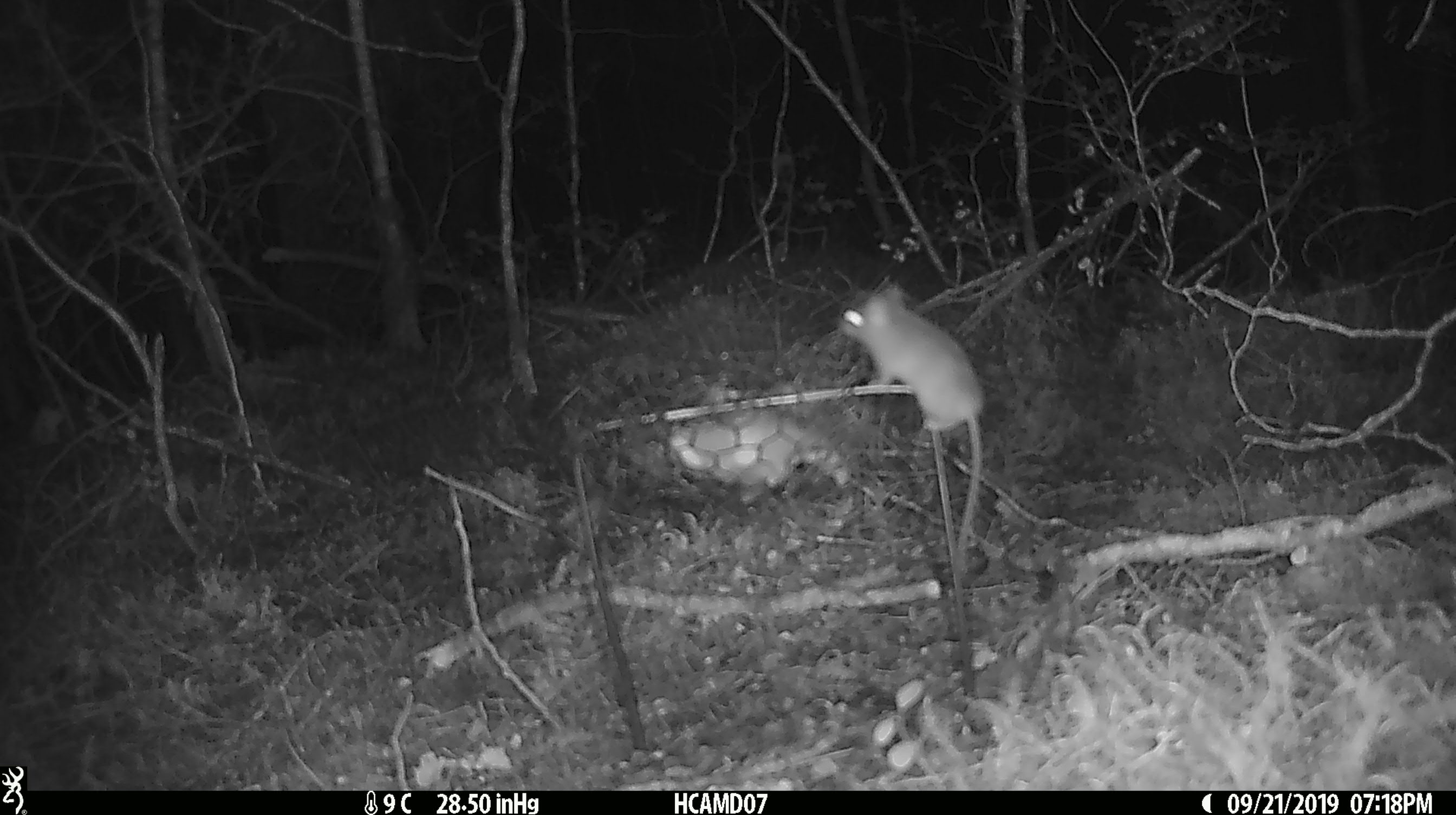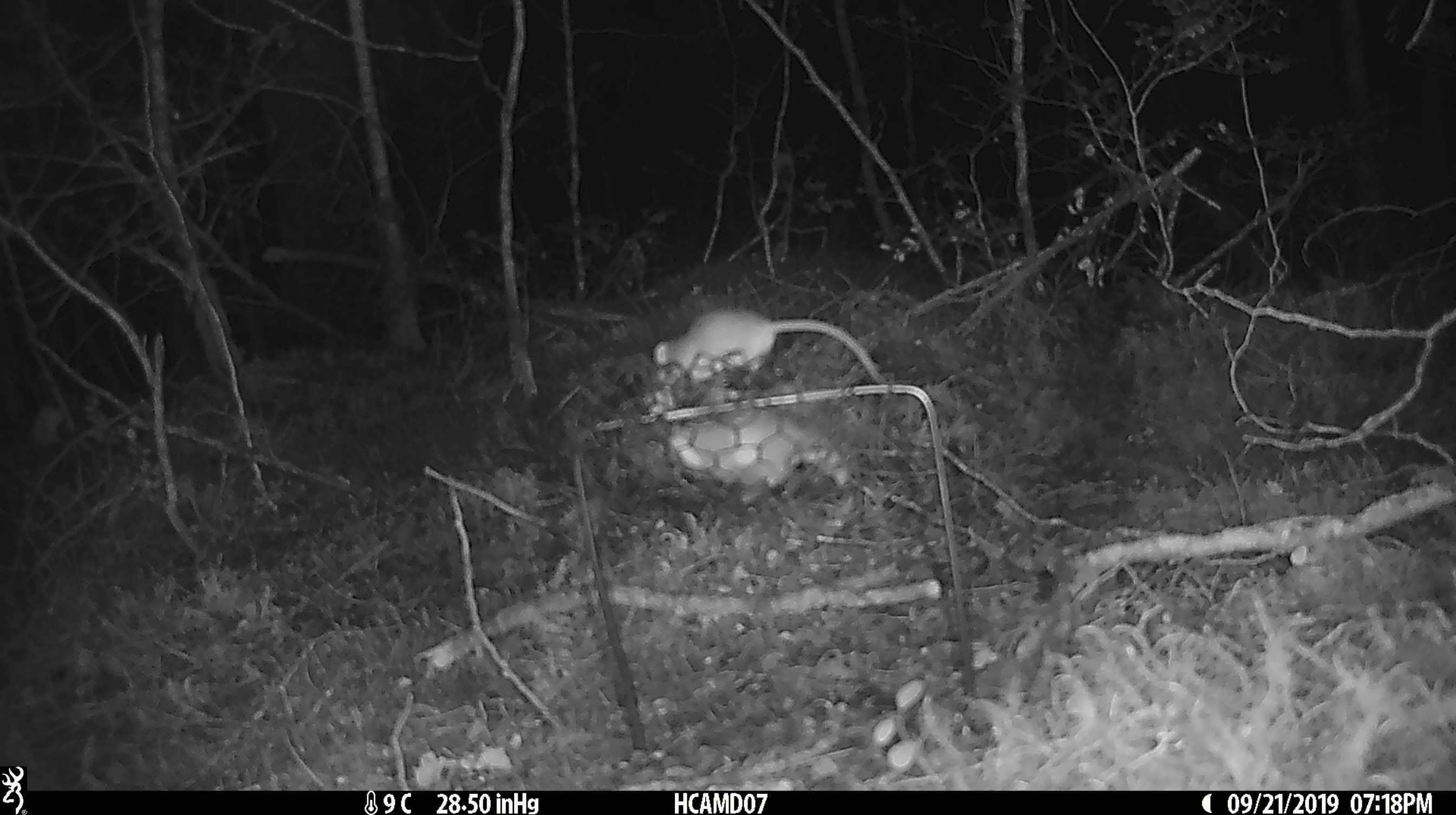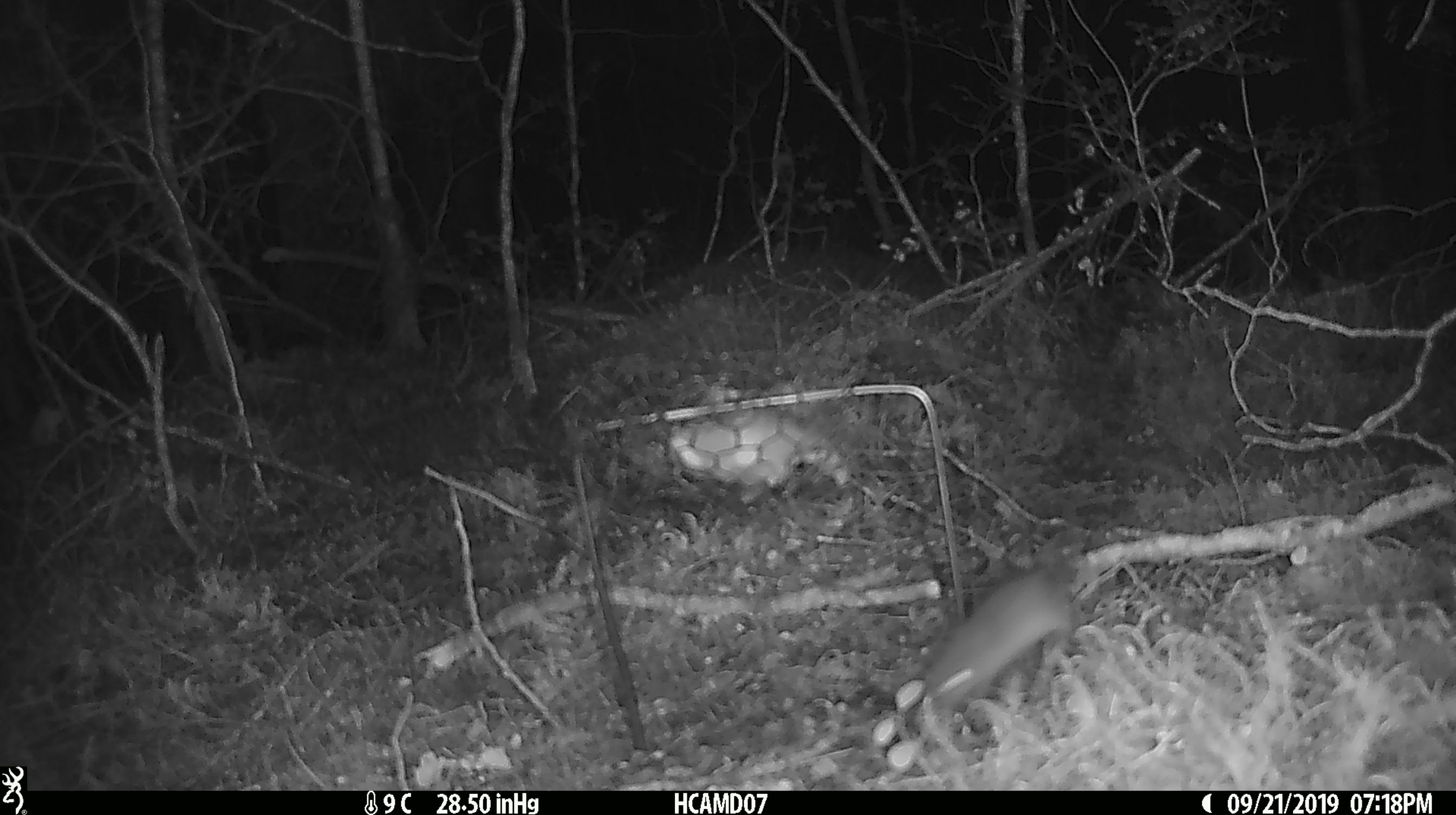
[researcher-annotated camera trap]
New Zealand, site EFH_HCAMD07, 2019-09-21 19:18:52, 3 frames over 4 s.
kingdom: Animalia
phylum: Chordata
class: Mammalia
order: Rodentia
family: Muridae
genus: Mus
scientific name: Mus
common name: mouse